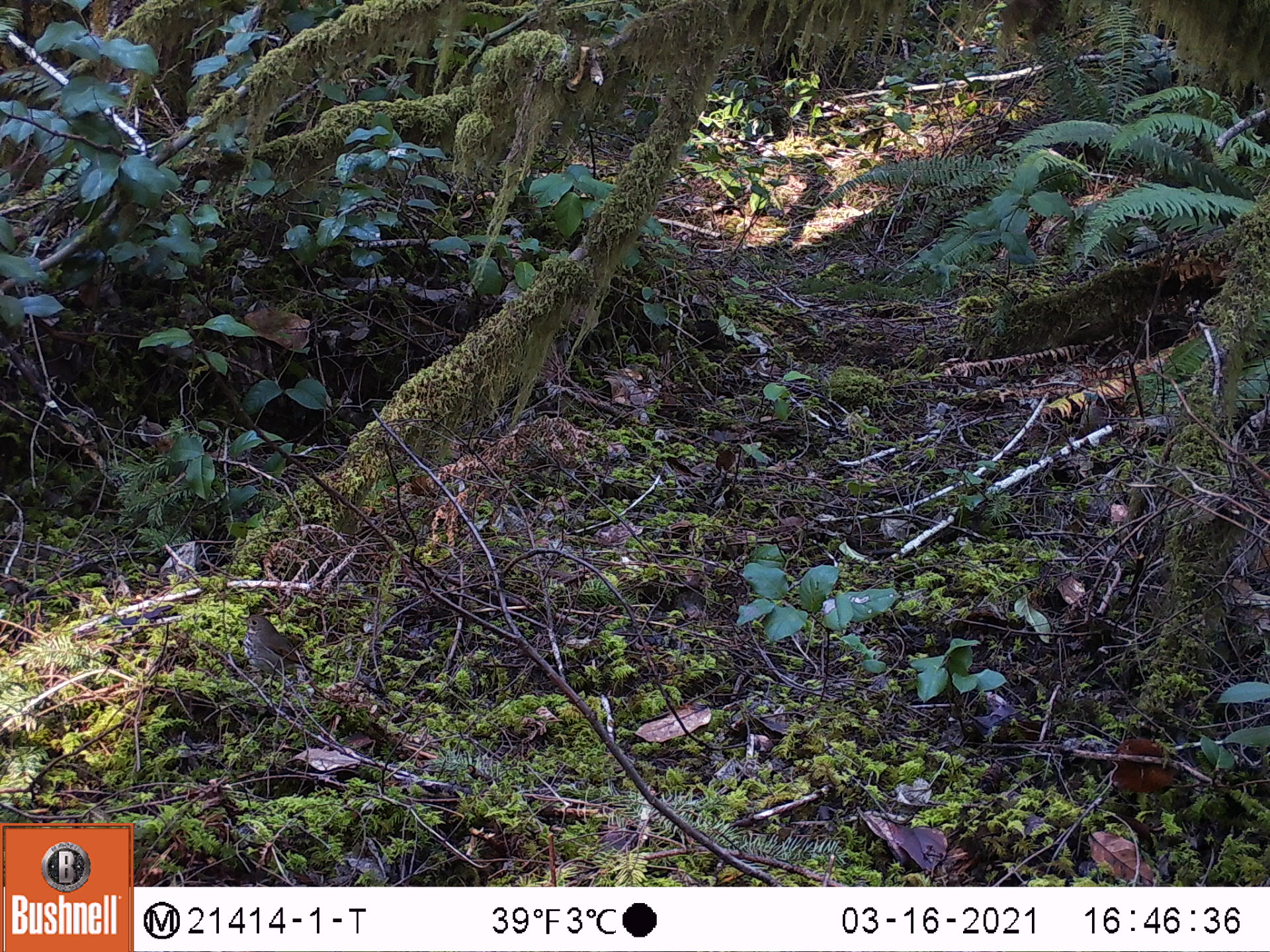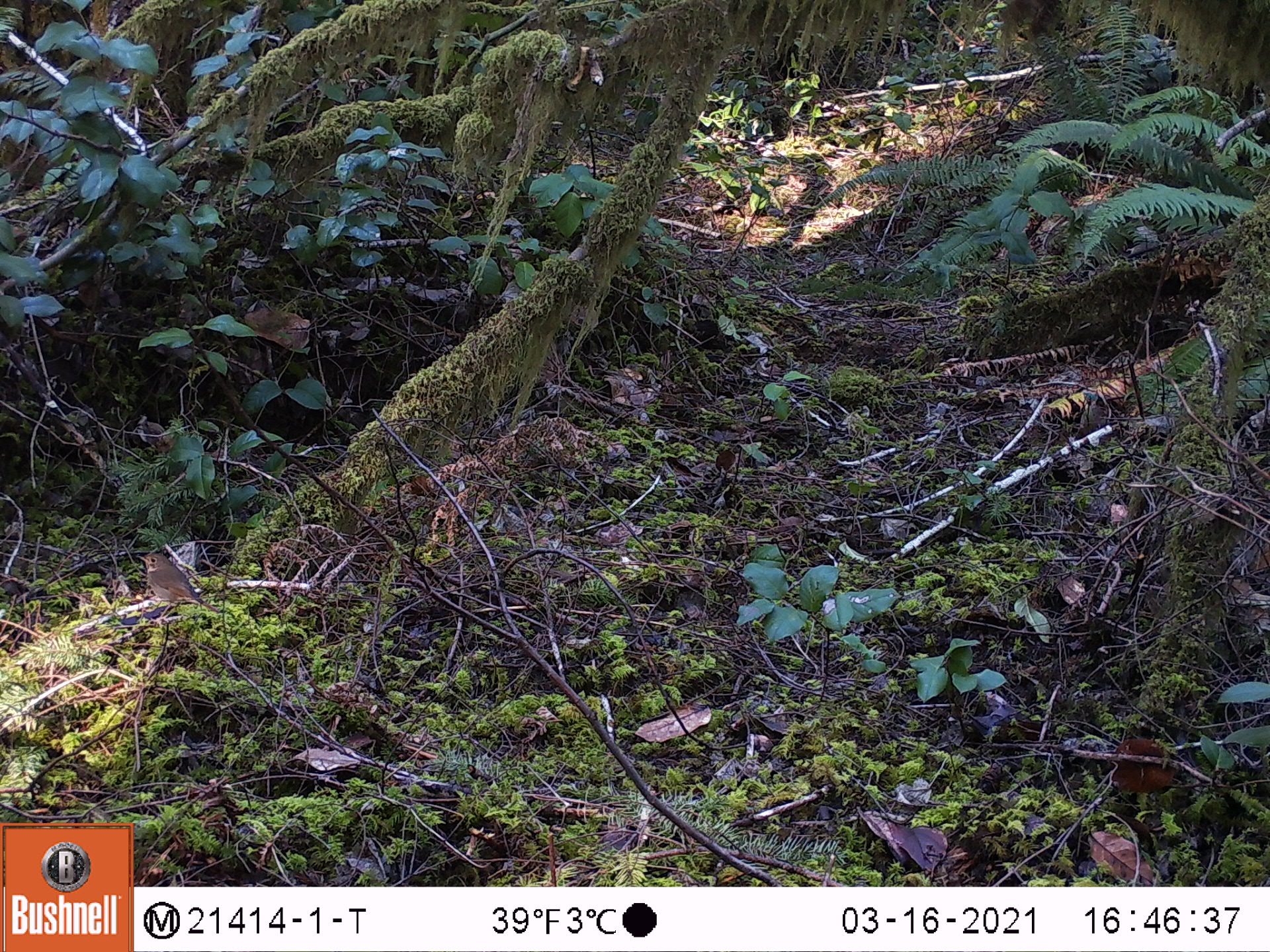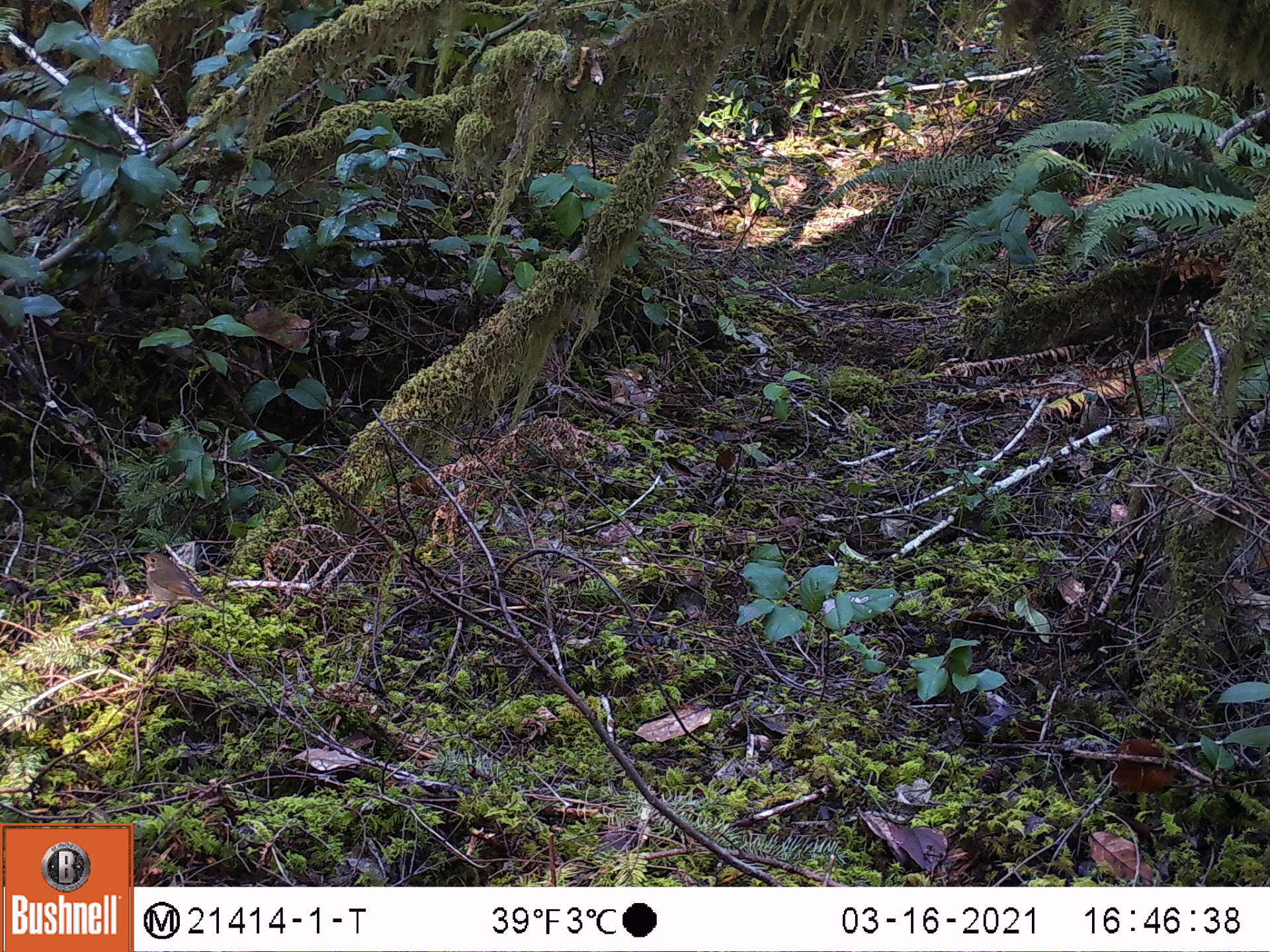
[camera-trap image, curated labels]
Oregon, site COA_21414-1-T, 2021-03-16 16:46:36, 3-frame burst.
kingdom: Animalia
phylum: Chordata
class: Aves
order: Passeriformes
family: Turdidae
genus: Catharus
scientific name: Catharus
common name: brown thrushes and nightingale-thrushes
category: catharus species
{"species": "catharus species (brown thrushes and nightingale-thrushes) (Catharus)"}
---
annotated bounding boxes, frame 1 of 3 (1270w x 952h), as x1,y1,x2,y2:
catharus species: 218,598,343,706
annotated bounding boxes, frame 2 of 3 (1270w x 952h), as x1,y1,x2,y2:
catharus species: 112,539,235,635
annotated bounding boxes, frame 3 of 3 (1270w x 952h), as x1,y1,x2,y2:
catharus species: 114,530,235,636